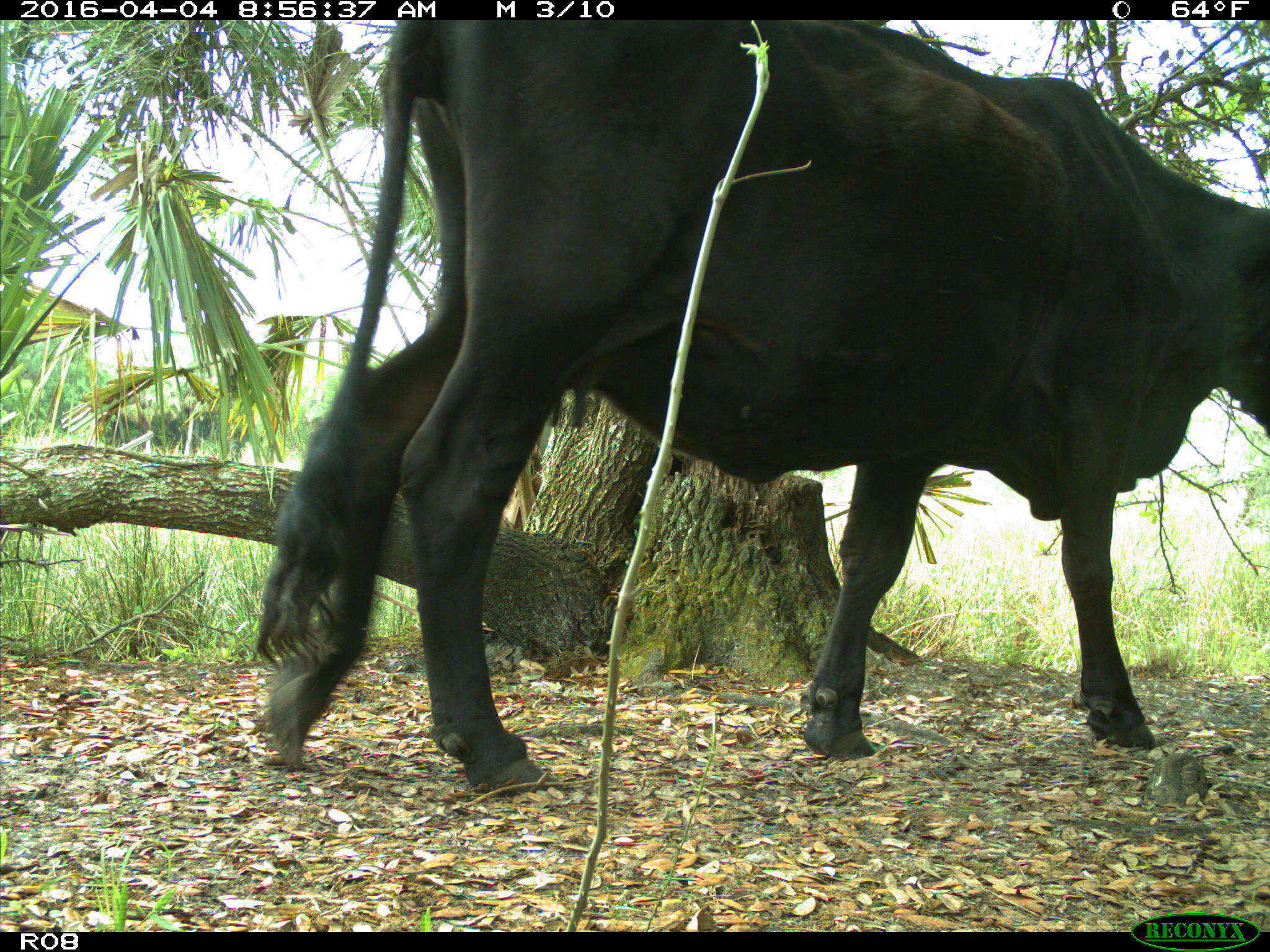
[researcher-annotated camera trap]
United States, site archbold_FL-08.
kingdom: Animalia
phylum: Chordata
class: Mammalia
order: Artiodactyla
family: Bovidae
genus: Bos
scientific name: Bos taurus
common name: domestic cow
Bos taurus (domestic cow).